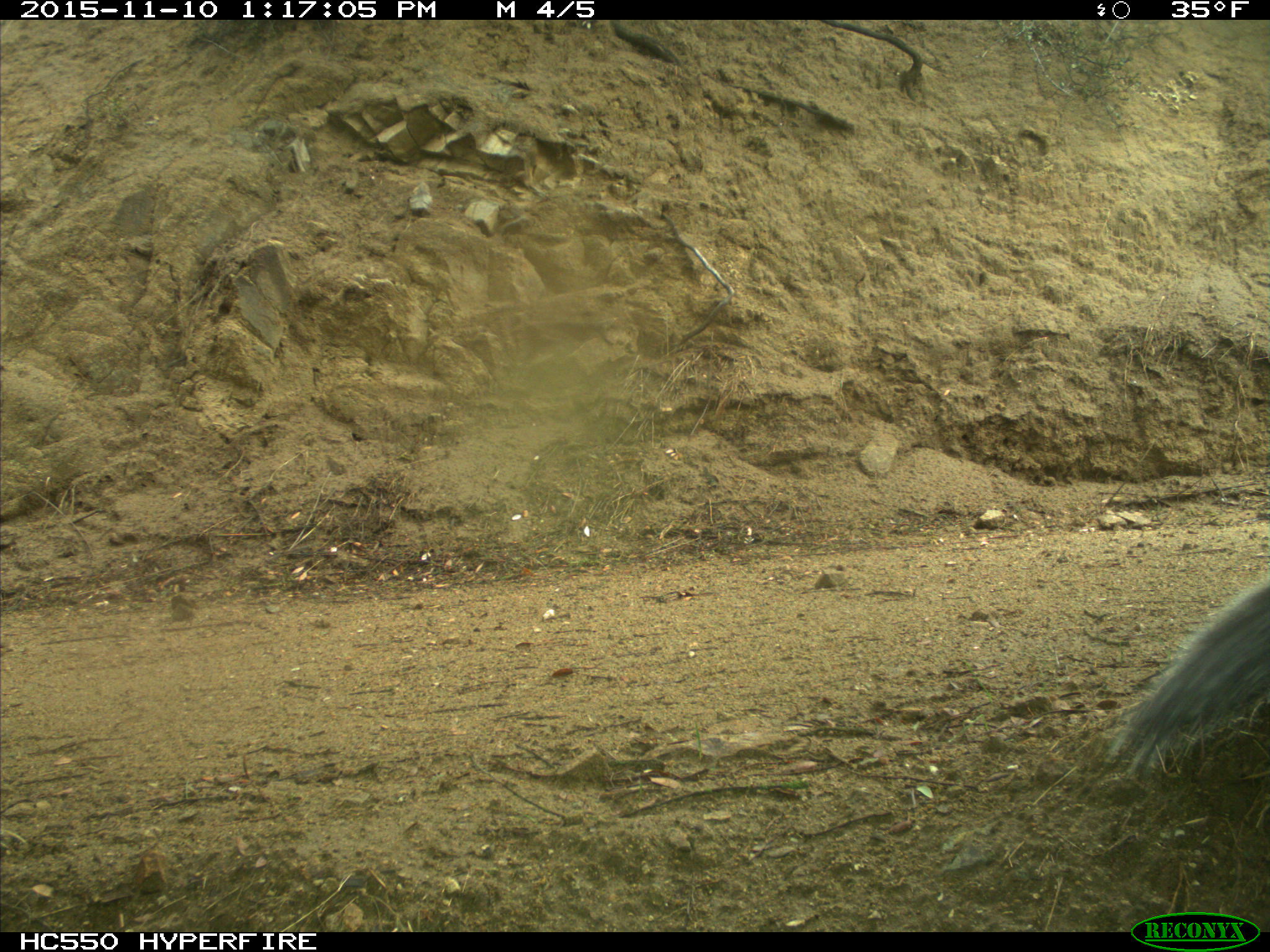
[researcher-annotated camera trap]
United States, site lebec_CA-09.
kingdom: Animalia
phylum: Chordata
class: Mammalia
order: Rodentia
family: Sciuridae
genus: Sciurus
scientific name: Sciurus carolinensis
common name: eastern gray squirrel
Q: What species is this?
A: Sciurus carolinensis (eastern gray squirrel).